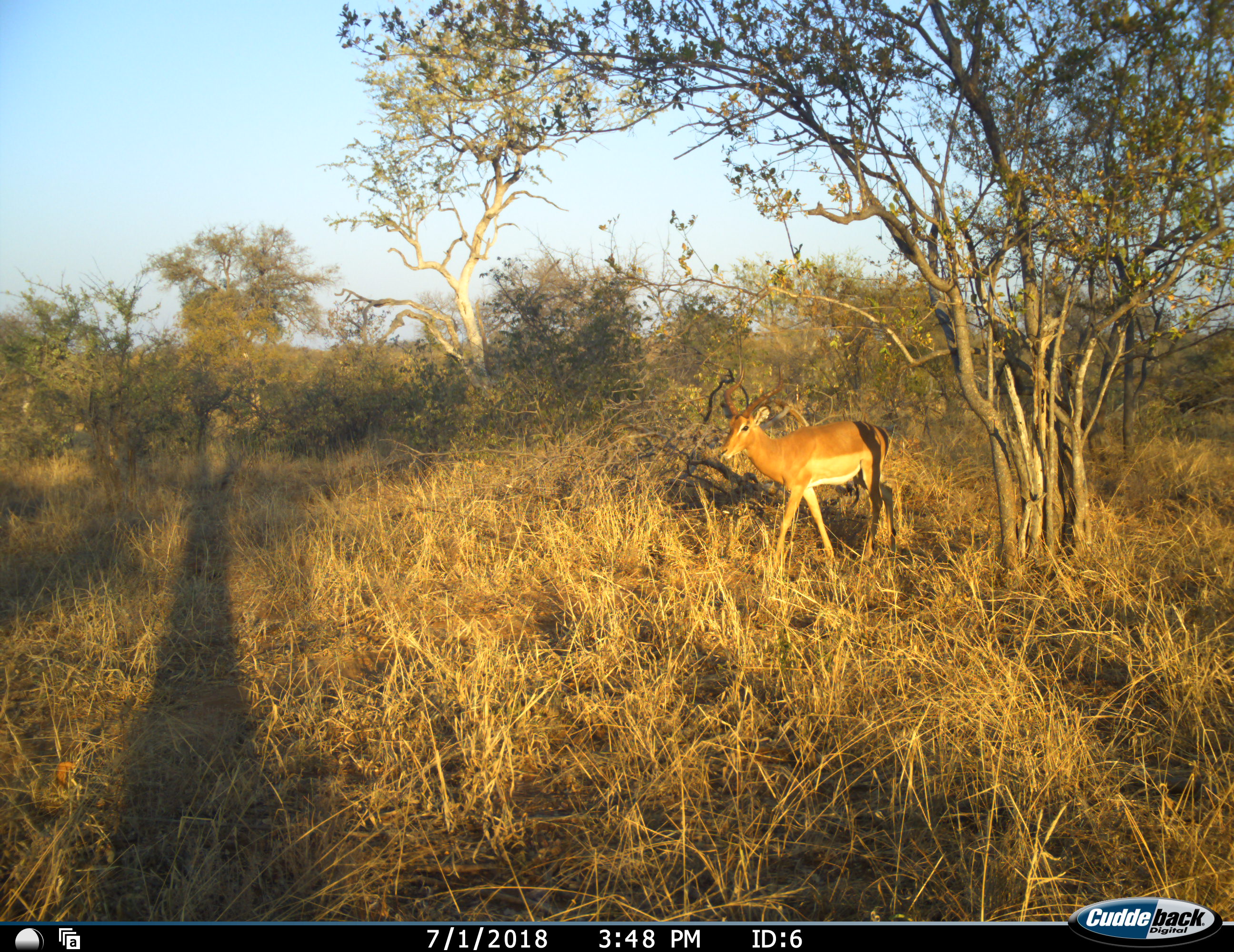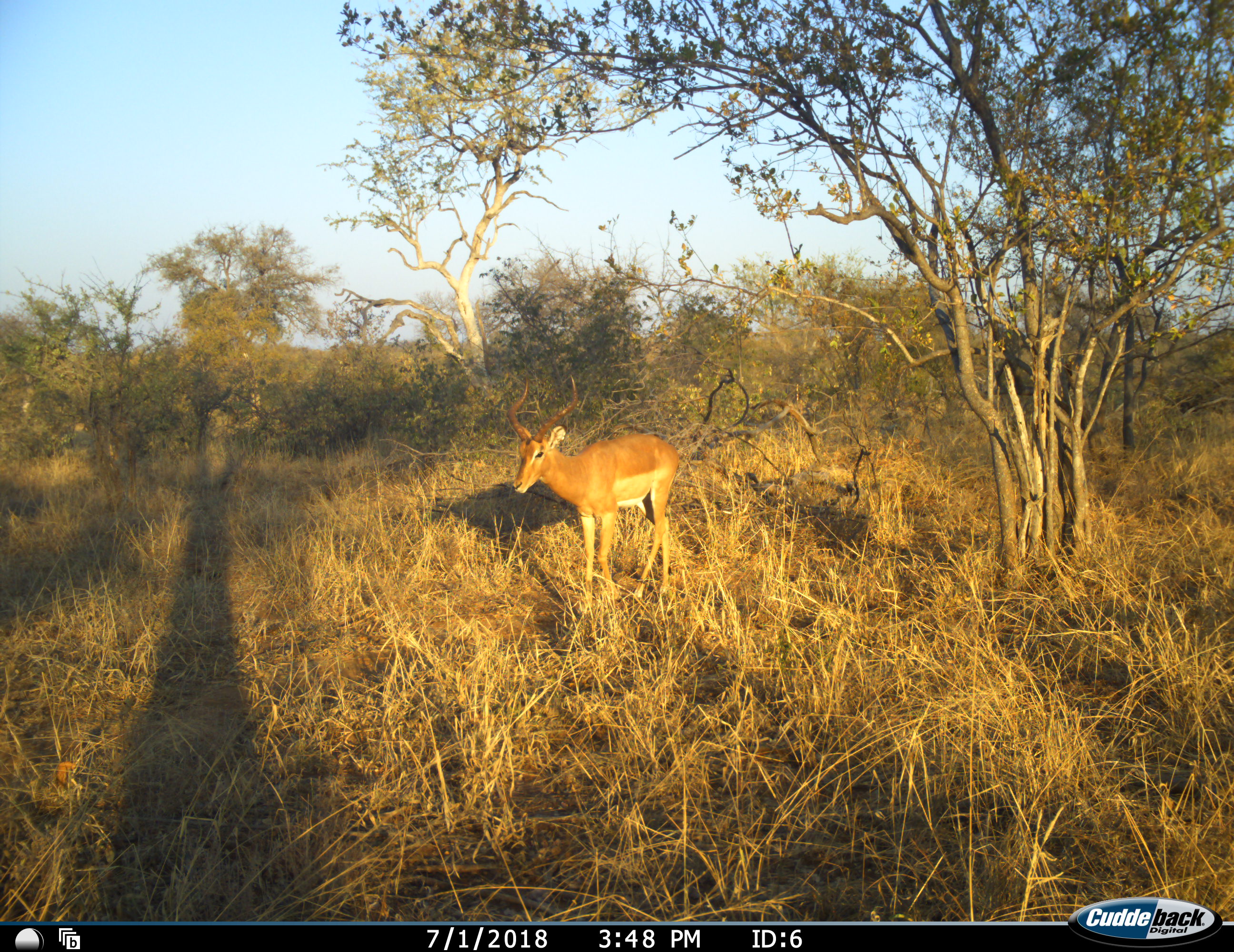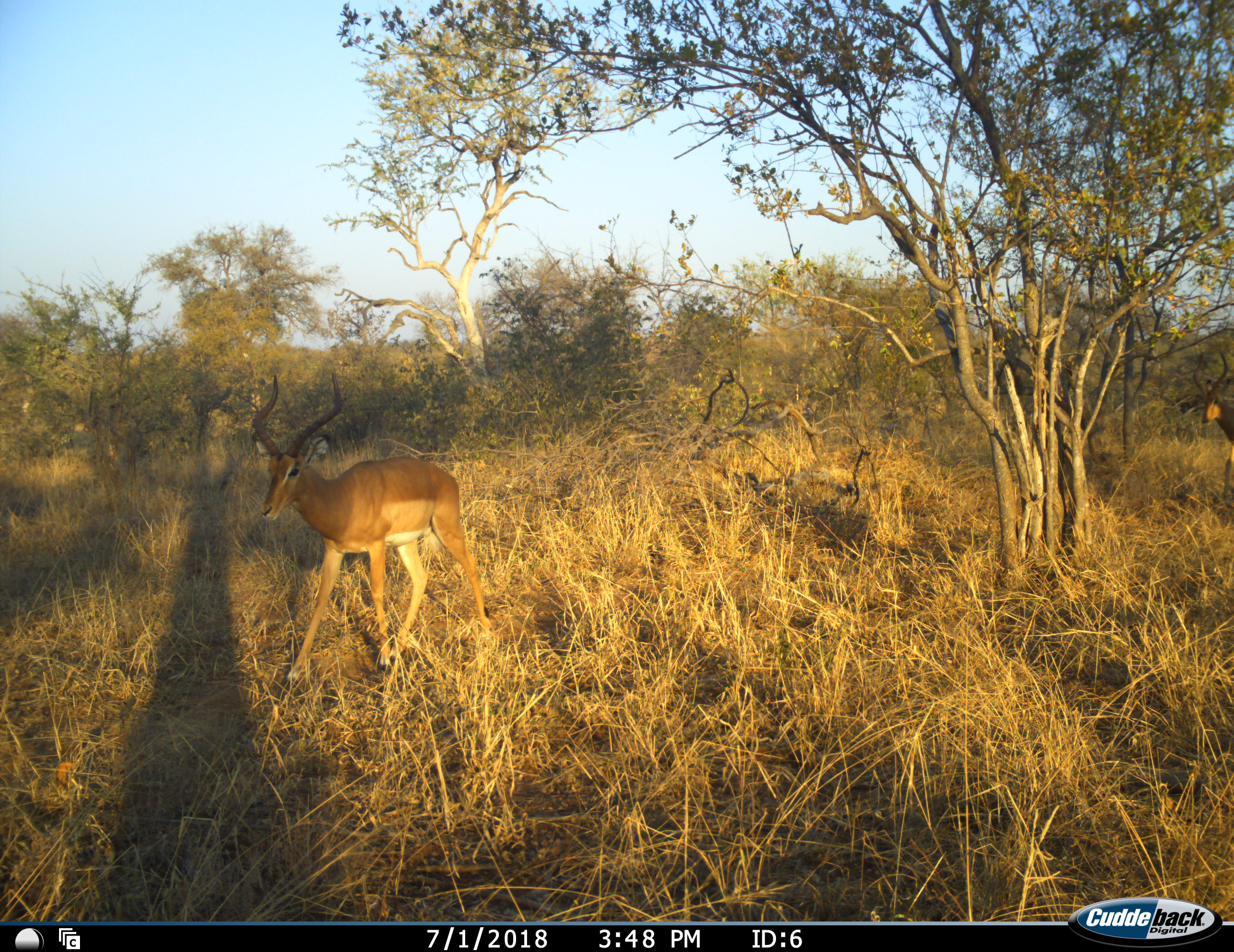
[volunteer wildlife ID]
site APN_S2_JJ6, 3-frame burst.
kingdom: Animalia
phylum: Chordata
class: Mammalia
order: Artiodactyla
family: Bovidae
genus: Aepyceros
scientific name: Aepyceros melampus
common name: impala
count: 2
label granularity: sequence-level